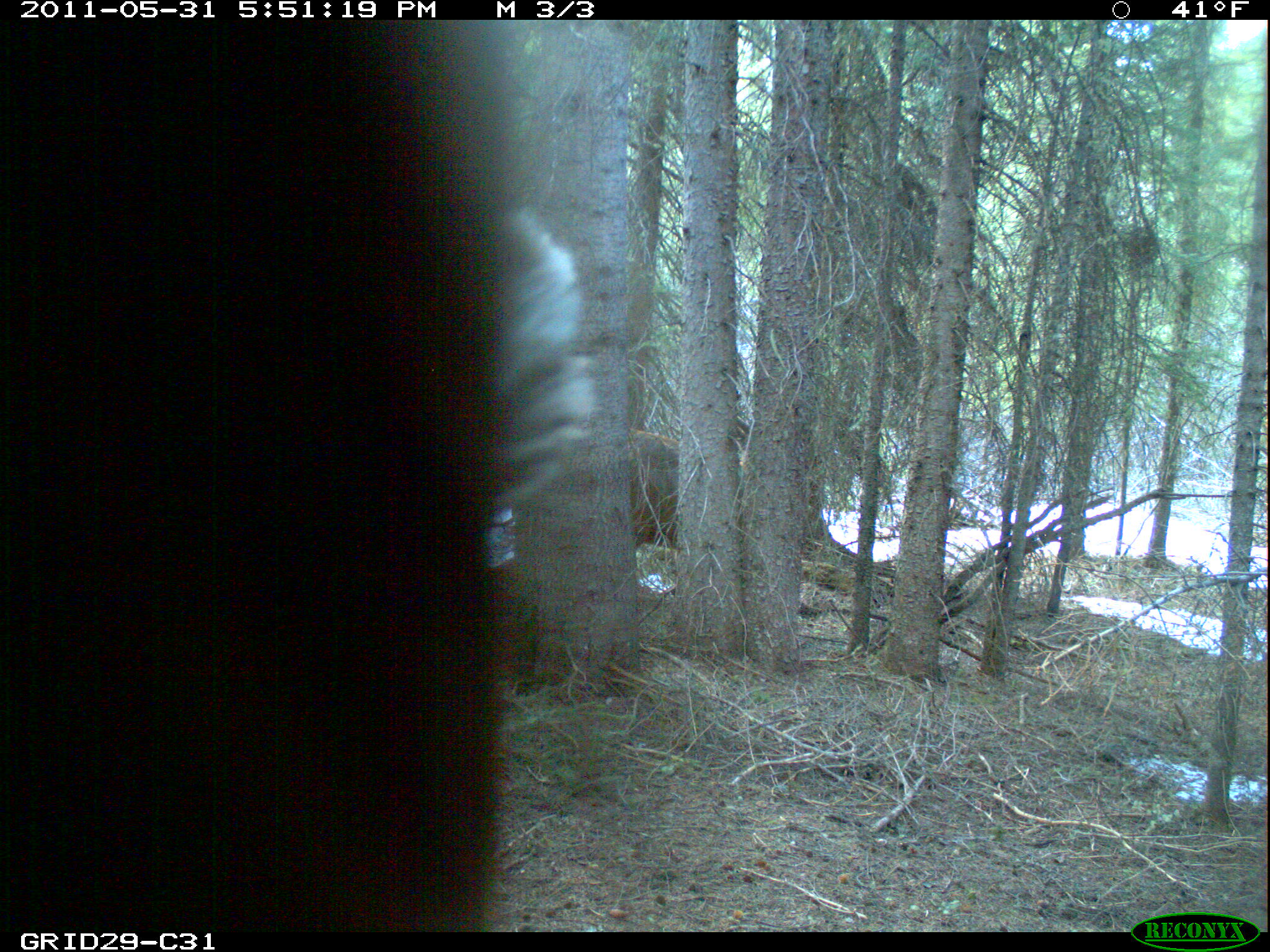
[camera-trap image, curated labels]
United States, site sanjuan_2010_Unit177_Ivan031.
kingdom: Animalia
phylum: Chordata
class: Mammalia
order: Artiodactyla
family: Cervidae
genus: Cervus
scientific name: Cervus elaphus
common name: red deer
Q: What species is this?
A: Cervus elaphus (red deer).